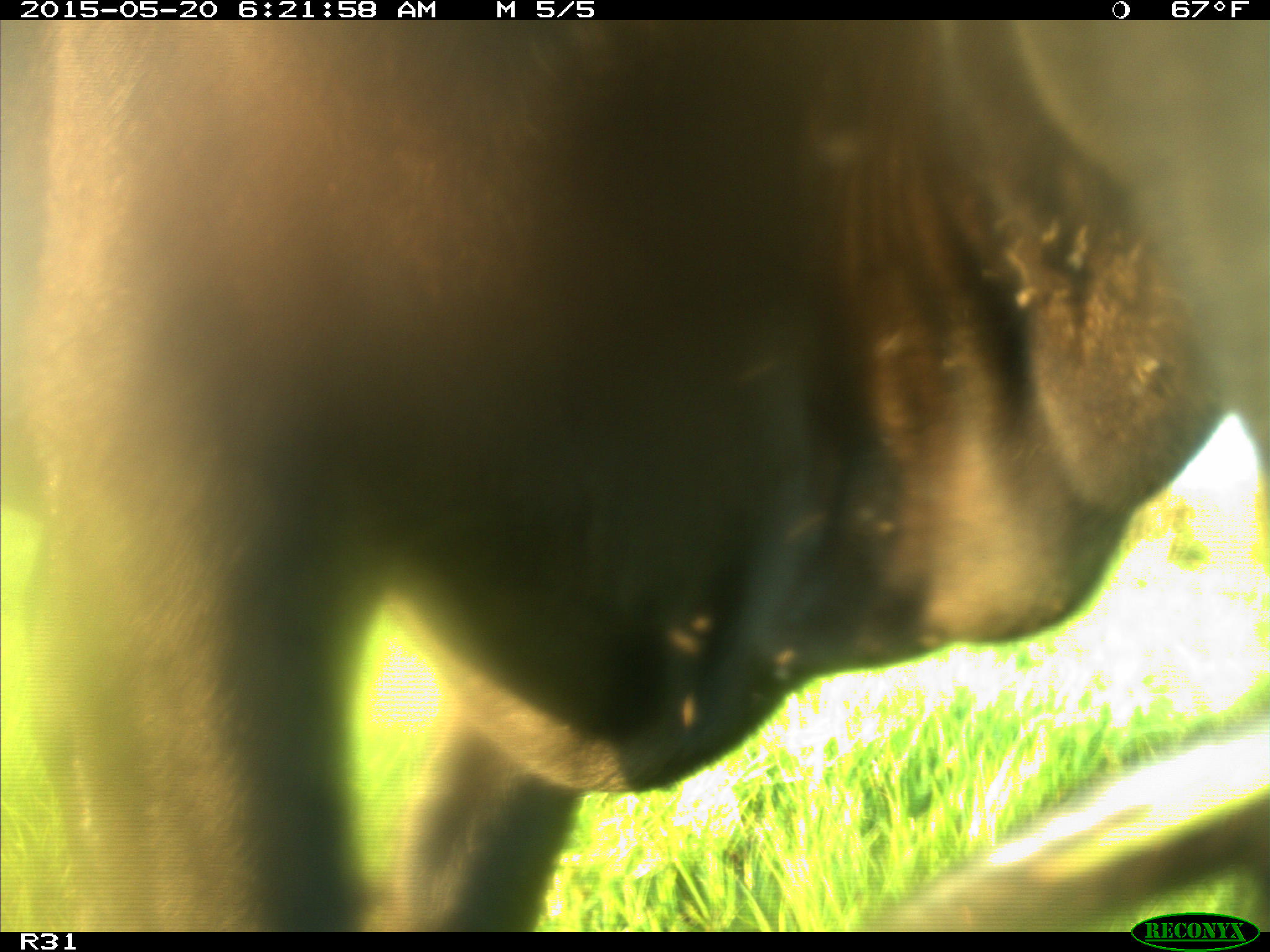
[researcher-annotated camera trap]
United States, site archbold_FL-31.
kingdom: Animalia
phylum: Chordata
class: Mammalia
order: Artiodactyla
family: Bovidae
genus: Bos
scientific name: Bos taurus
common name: domestic cow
Bos taurus (domestic cow).